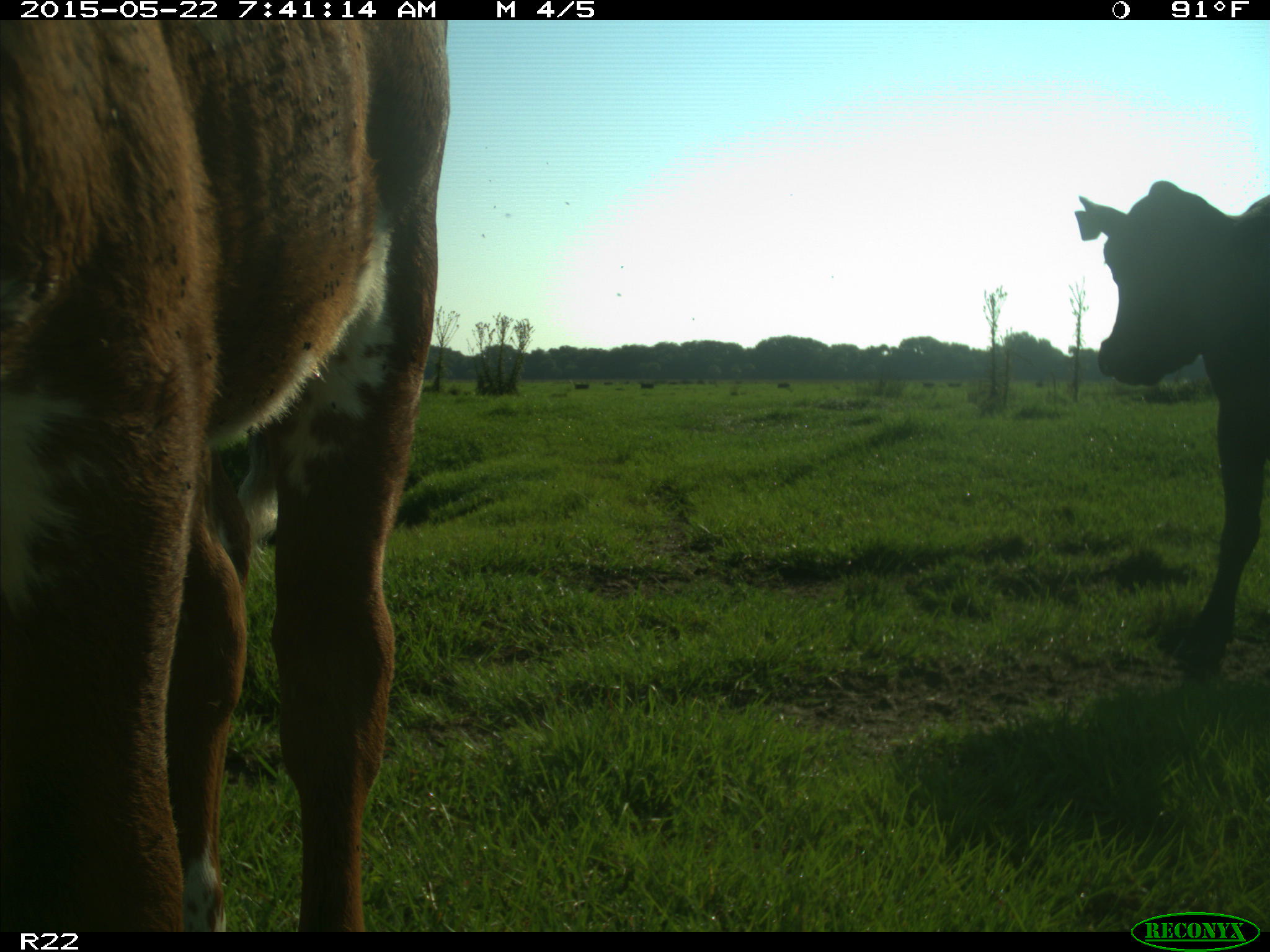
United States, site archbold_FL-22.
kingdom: Animalia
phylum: Chordata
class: Mammalia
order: Artiodactyla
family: Bovidae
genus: Bos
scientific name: Bos taurus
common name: domestic cow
Bos taurus (domestic cow).